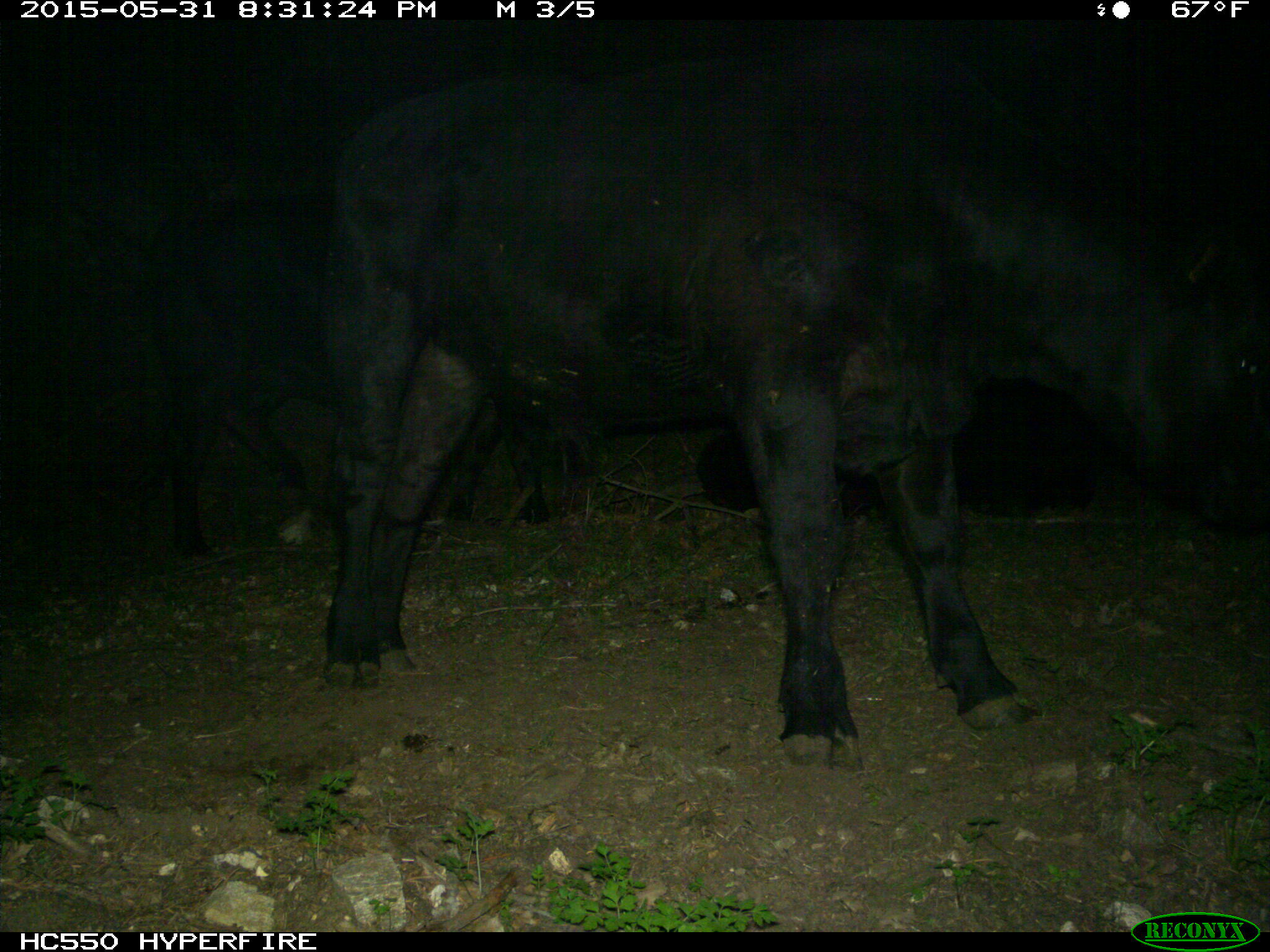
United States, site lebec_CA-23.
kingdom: Animalia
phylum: Chordata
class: Mammalia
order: Artiodactyla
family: Bovidae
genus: Bos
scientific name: Bos taurus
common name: domestic cow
Bos taurus (domestic cow).